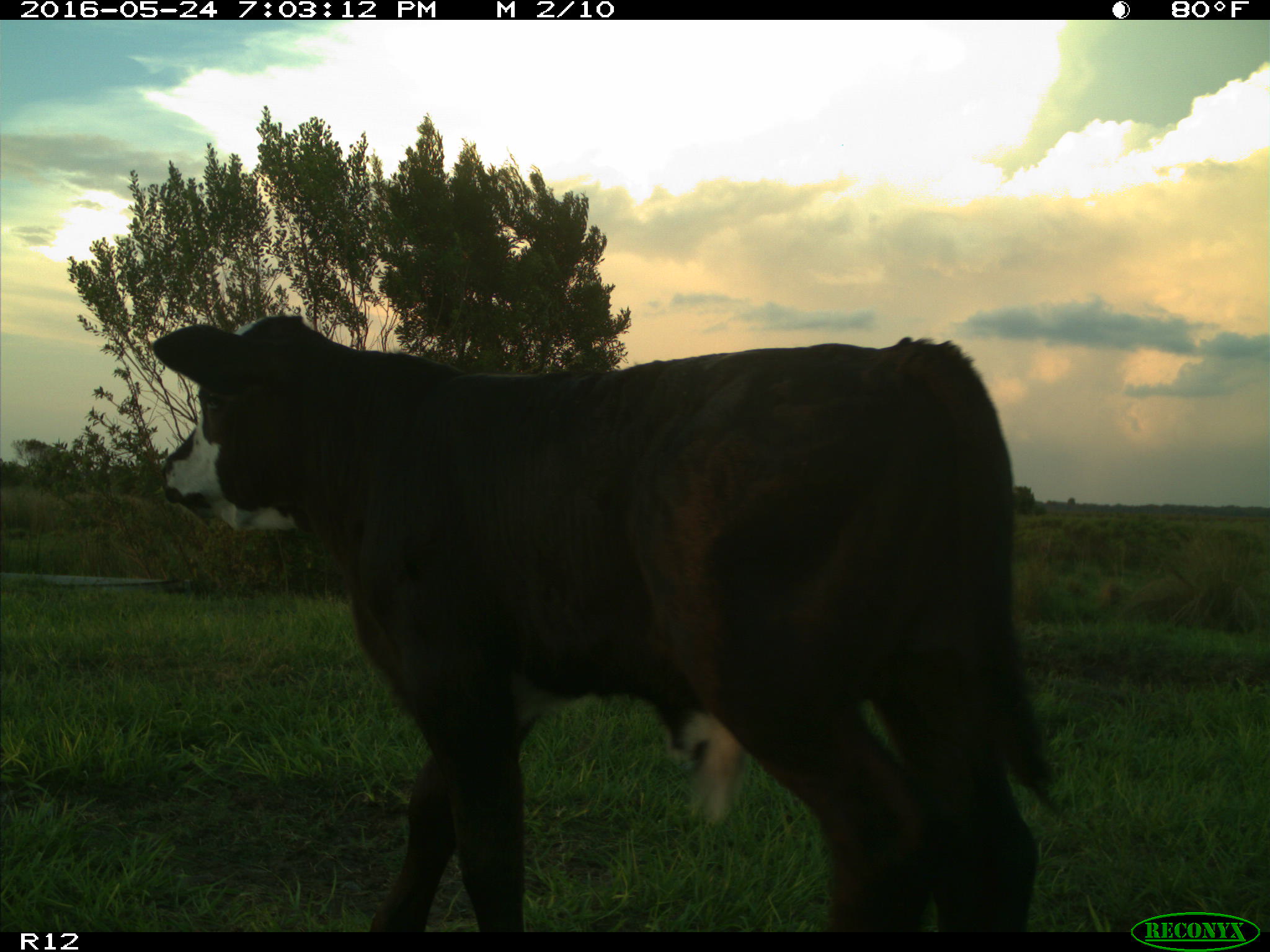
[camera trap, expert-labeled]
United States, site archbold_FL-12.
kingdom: Animalia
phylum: Chordata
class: Mammalia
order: Artiodactyla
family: Bovidae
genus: Bos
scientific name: Bos taurus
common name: domestic cow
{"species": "Bos taurus (domestic cow)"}